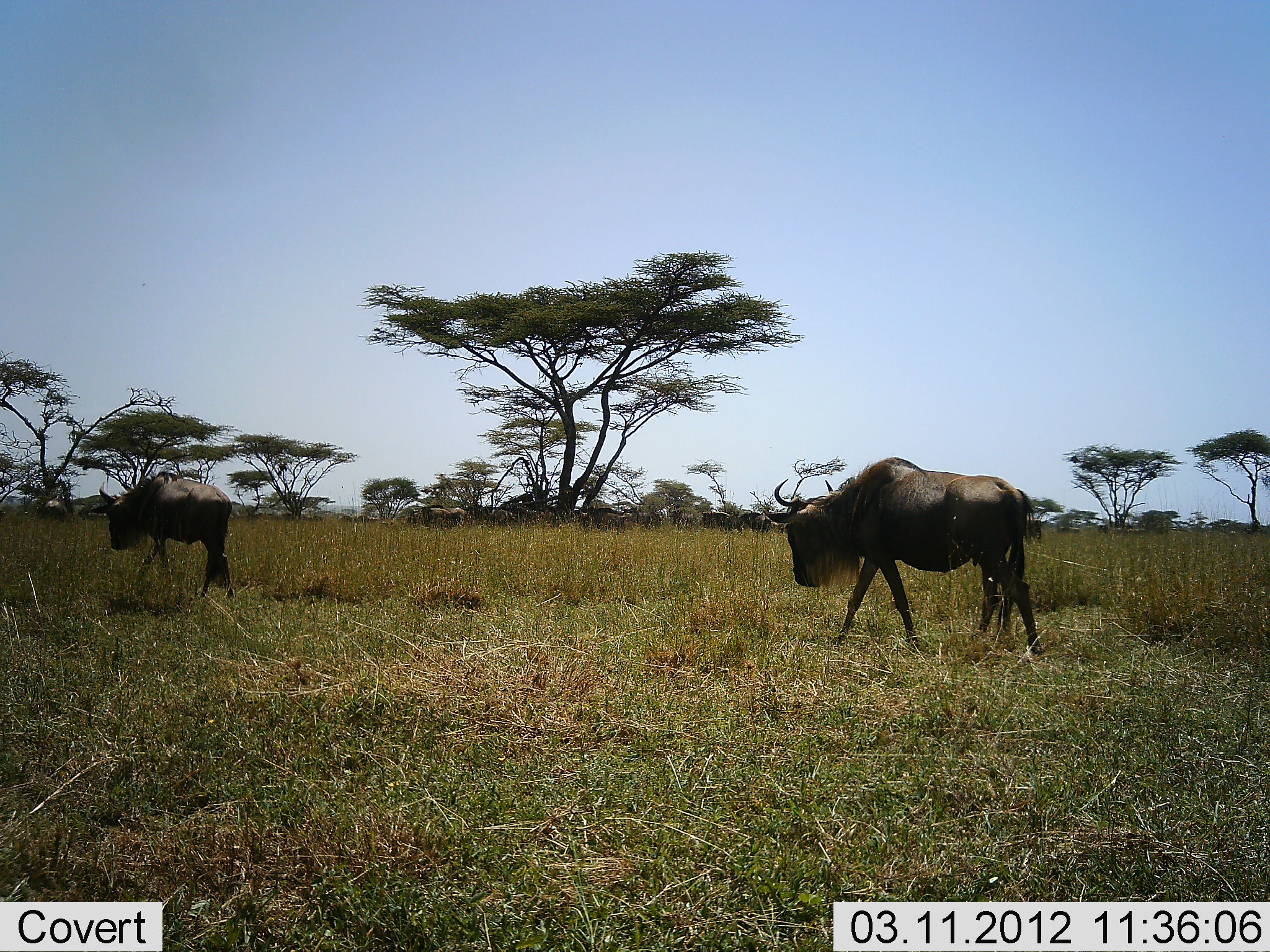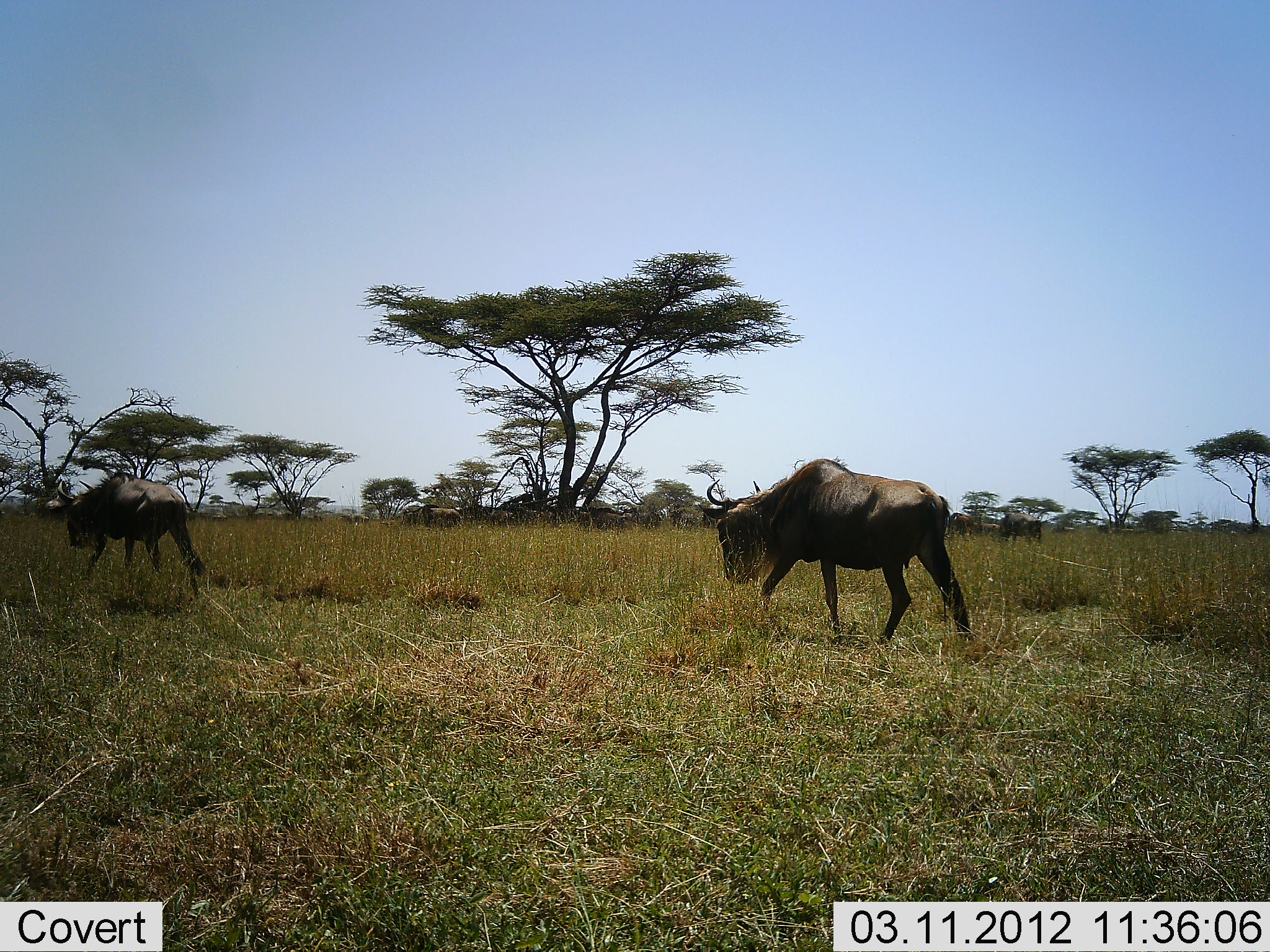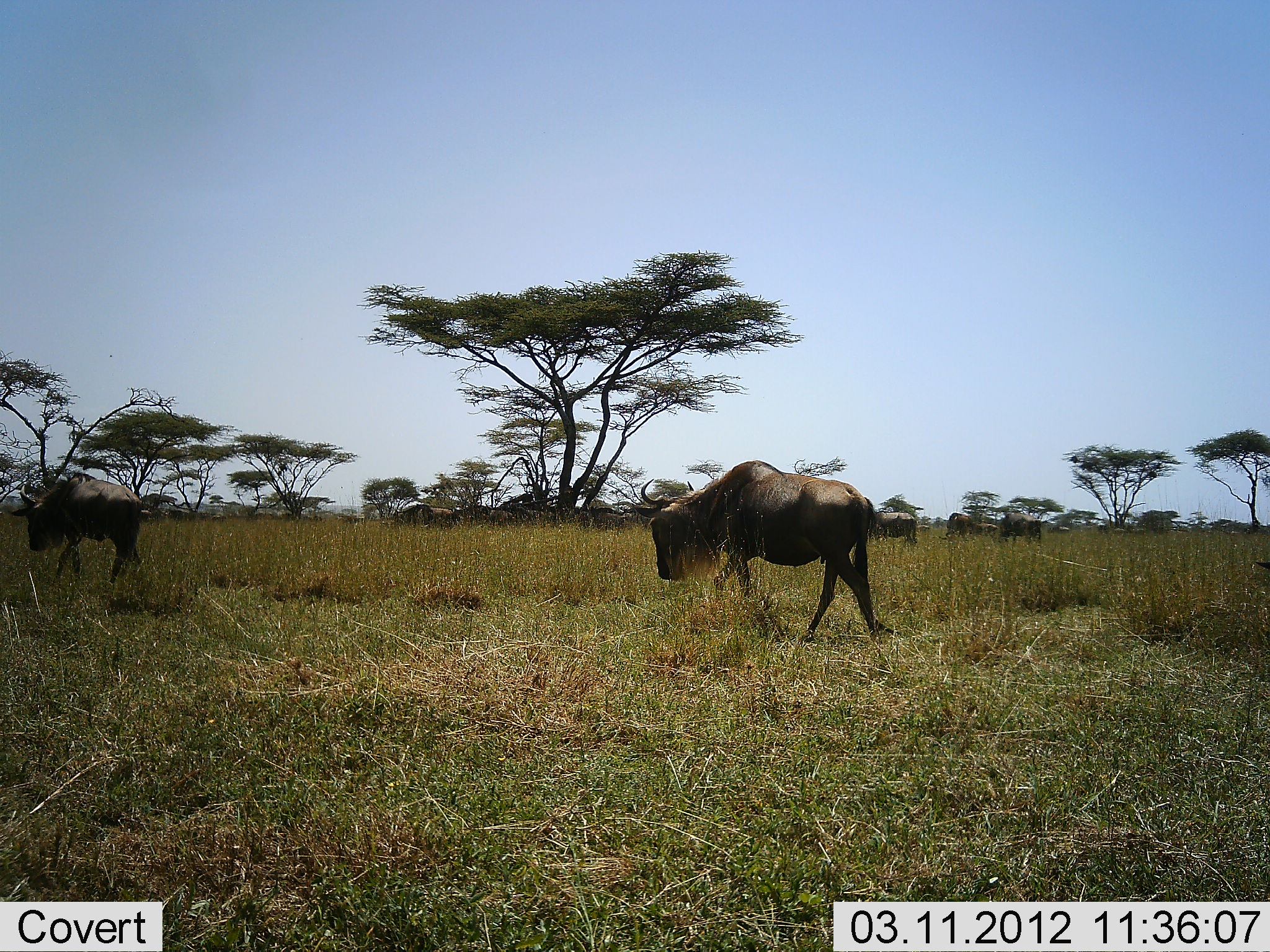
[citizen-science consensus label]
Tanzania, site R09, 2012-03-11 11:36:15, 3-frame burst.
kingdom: Animalia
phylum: Chordata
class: Mammalia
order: Artiodactyla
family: Bovidae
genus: Connochaetes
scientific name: Connochaetes taurinus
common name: blue wildebeest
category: wildebeest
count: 3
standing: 35%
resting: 5%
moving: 95%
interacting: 0%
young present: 5%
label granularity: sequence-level